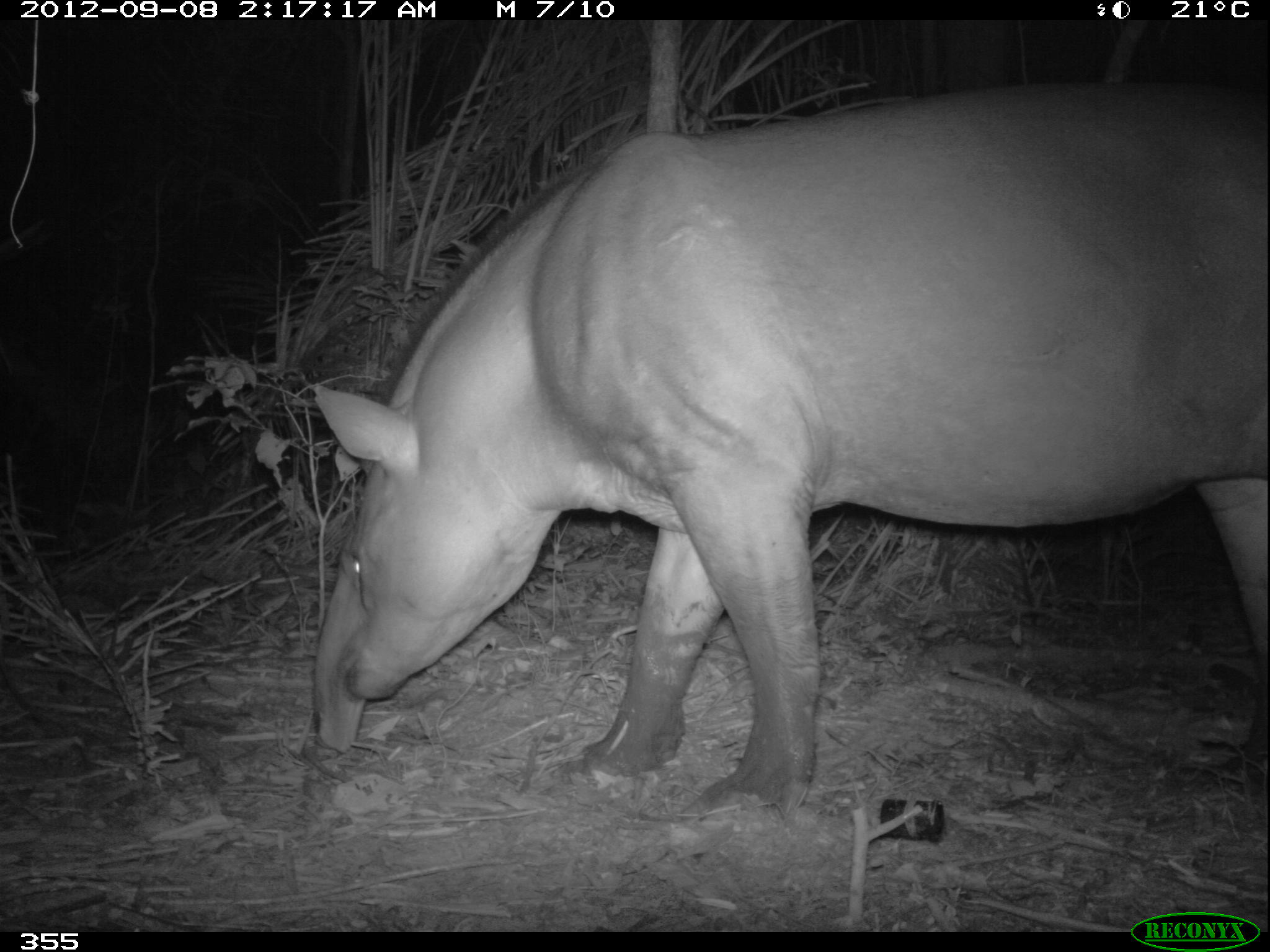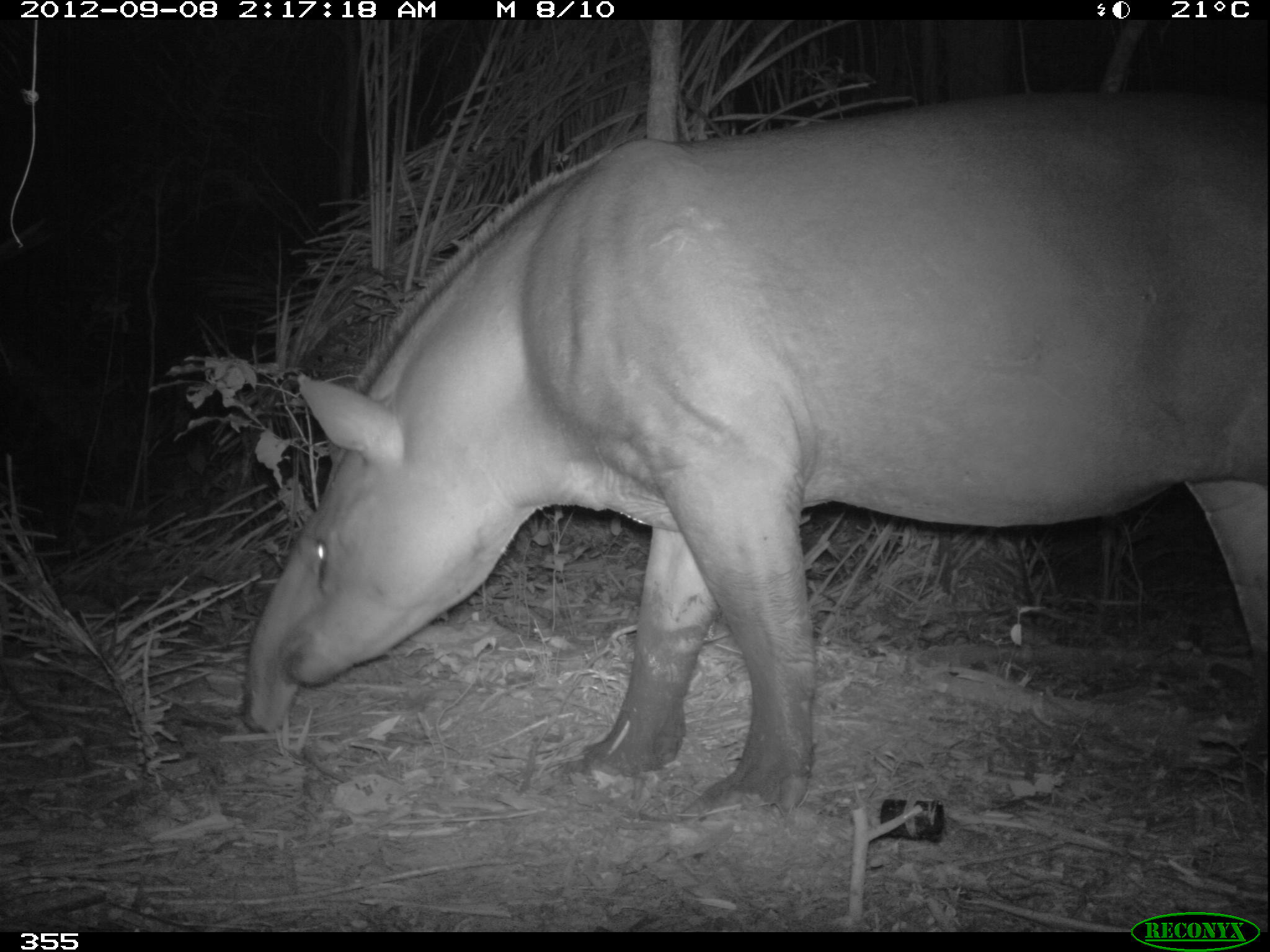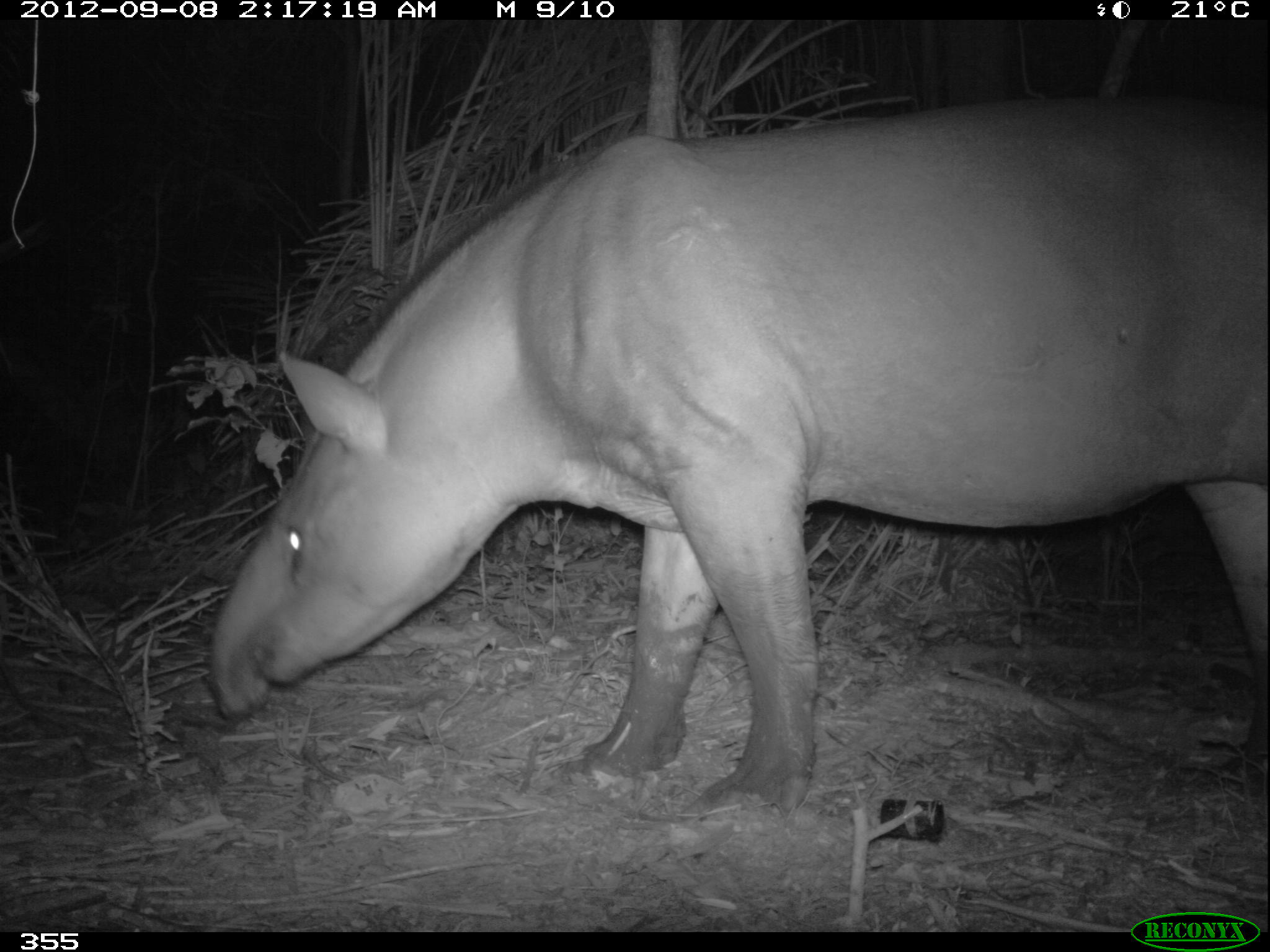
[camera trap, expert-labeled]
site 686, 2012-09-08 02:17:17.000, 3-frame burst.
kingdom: Animalia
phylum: Chordata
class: Mammalia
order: Perissodactyla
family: Tapiridae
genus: Tapirus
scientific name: Tapirus terrestris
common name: south american tapir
Tapirus terrestris (south american tapir).